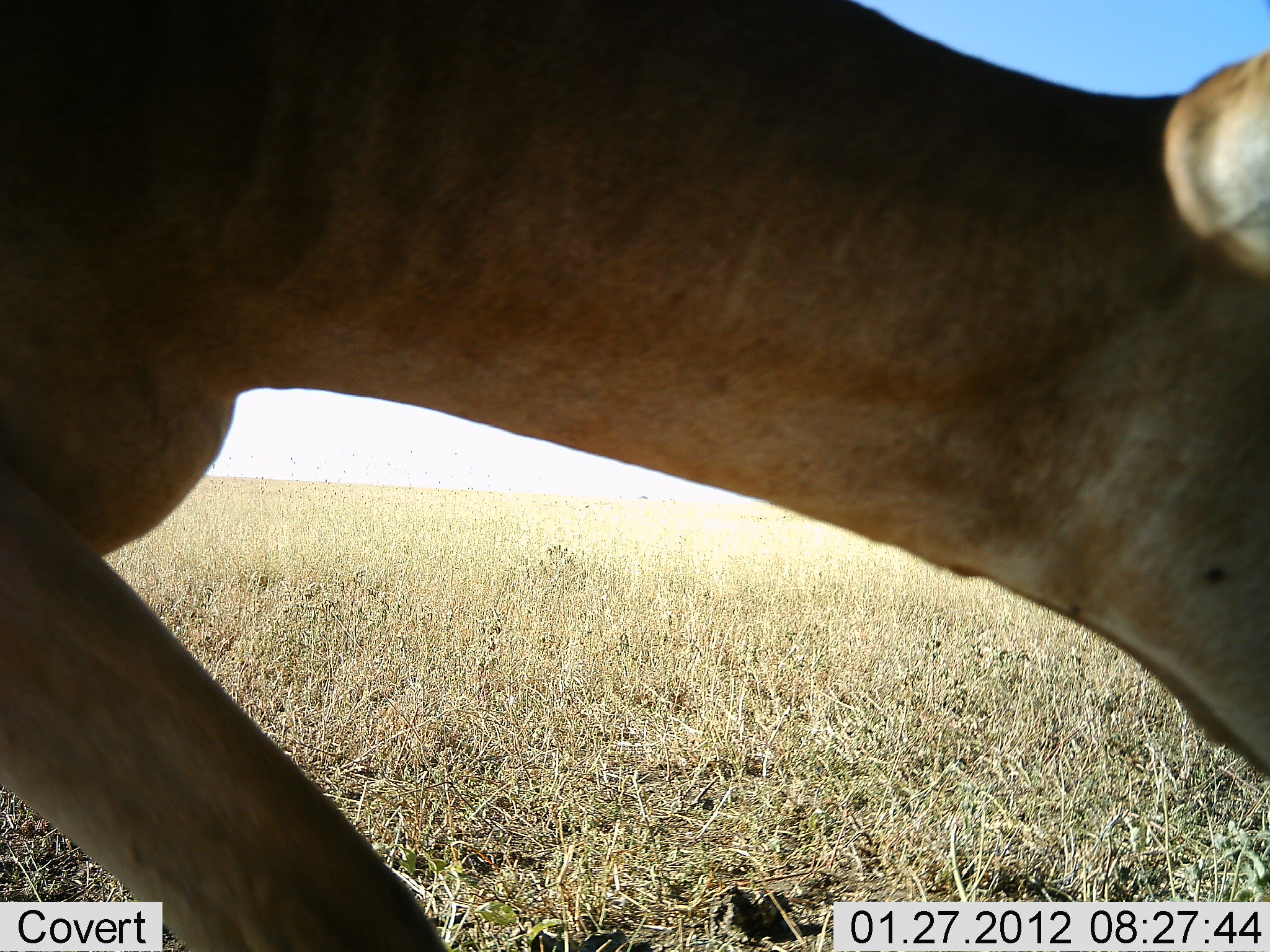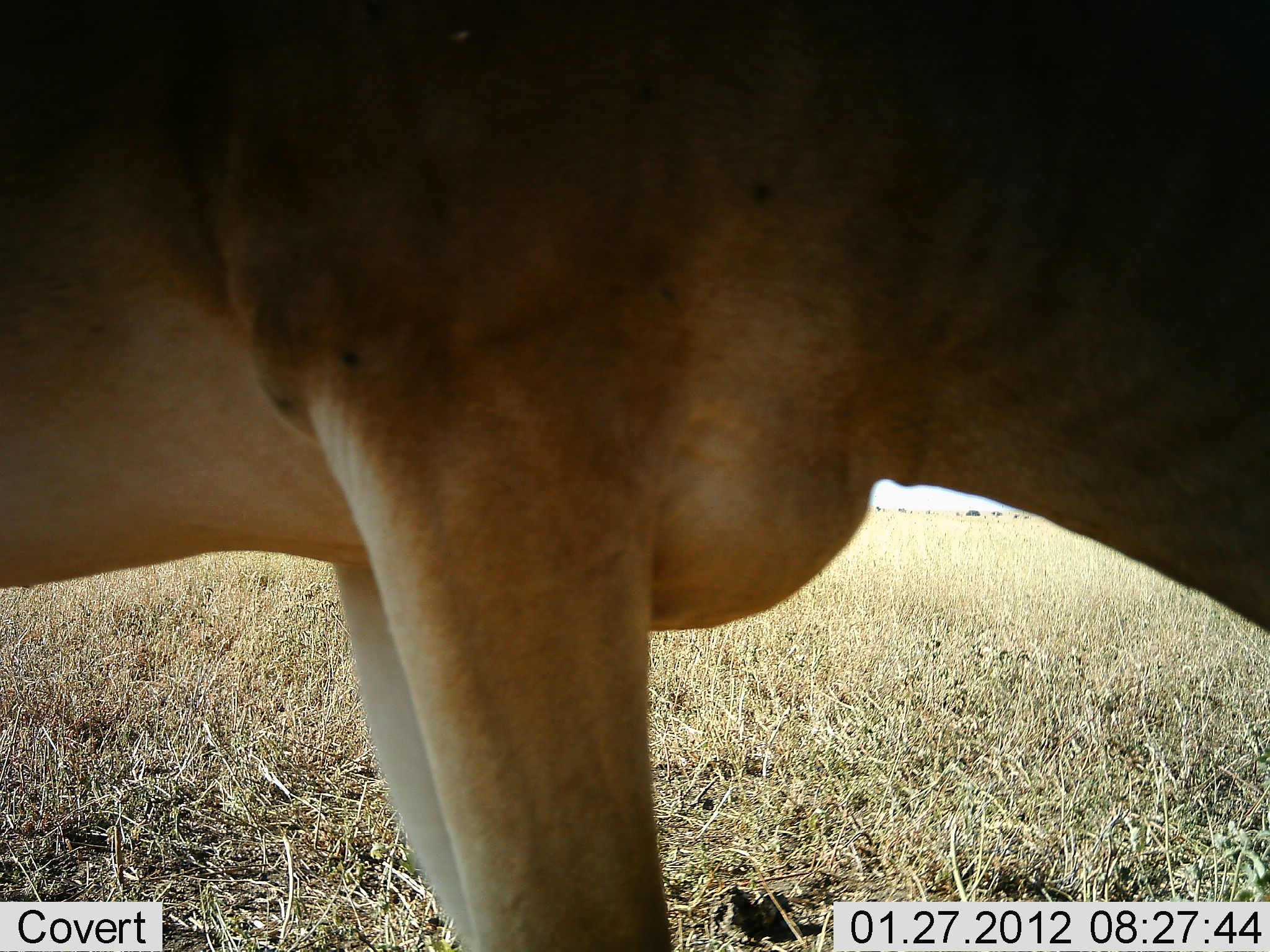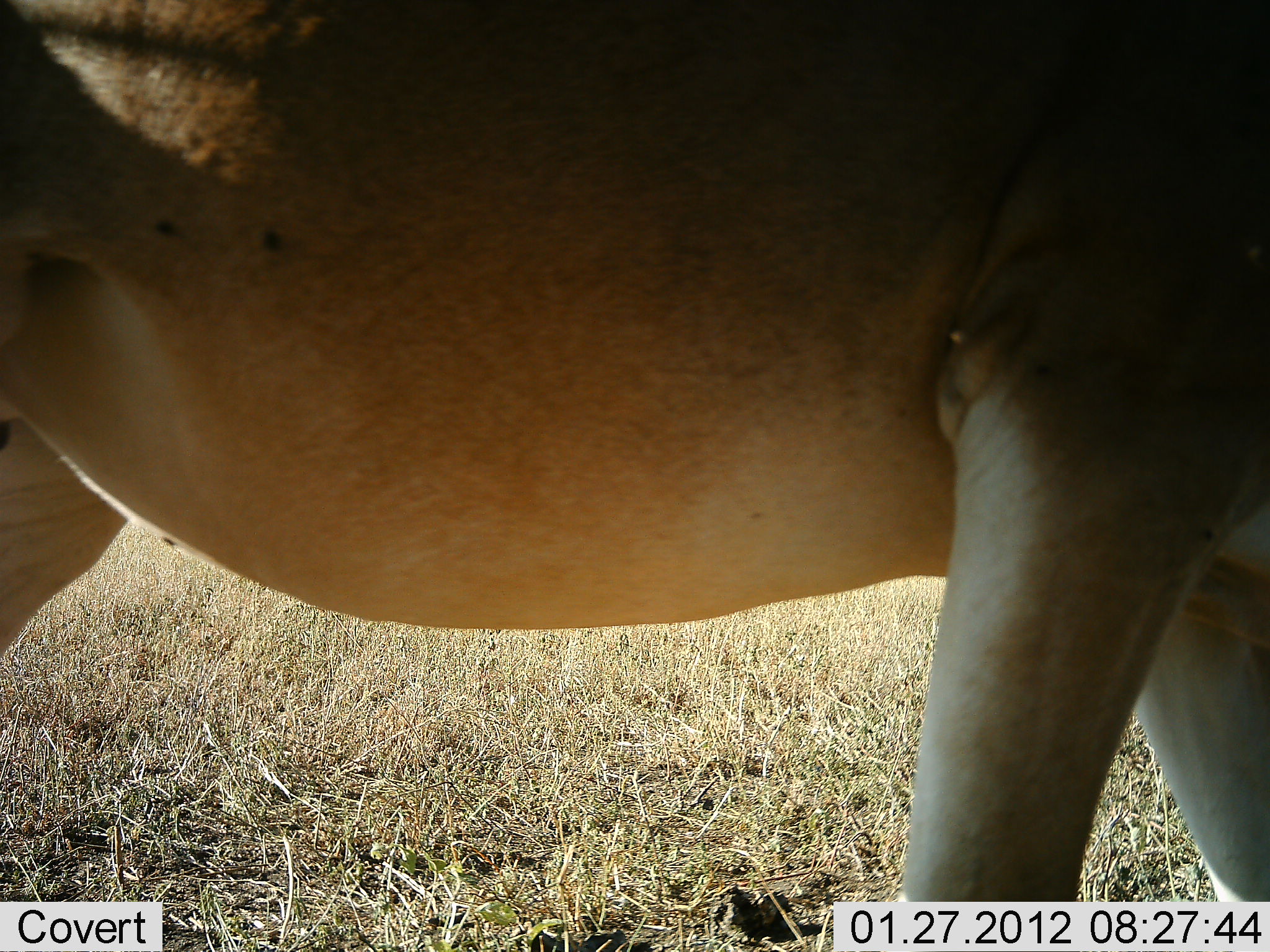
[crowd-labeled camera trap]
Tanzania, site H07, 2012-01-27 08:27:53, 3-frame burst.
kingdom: Animalia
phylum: Chordata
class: Mammalia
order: Artiodactyla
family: Bovidae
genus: Alcelaphus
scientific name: Alcelaphus buselaphus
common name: hartebeest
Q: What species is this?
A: Hartebeest (Alcelaphus buselaphus).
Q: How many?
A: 1.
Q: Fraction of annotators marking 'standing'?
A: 43%.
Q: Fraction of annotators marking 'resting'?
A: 0%.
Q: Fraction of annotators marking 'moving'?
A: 57%.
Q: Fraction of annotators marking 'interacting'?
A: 0%.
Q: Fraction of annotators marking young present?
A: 0%.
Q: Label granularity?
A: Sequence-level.